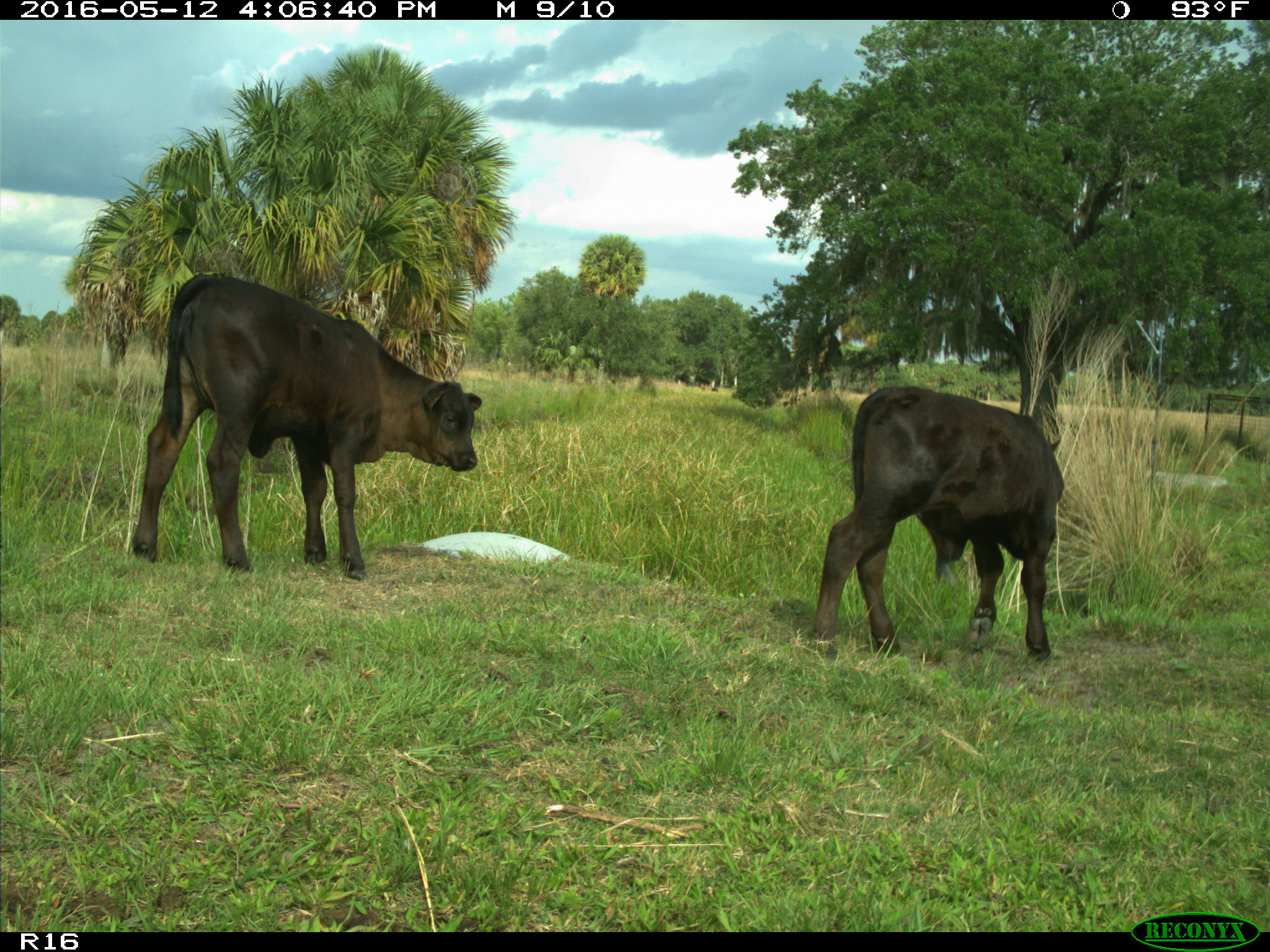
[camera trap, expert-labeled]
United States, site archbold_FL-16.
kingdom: Animalia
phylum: Chordata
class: Mammalia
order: Artiodactyla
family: Bovidae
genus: Bos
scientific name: Bos taurus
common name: domestic cow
Bos taurus (domestic cow).